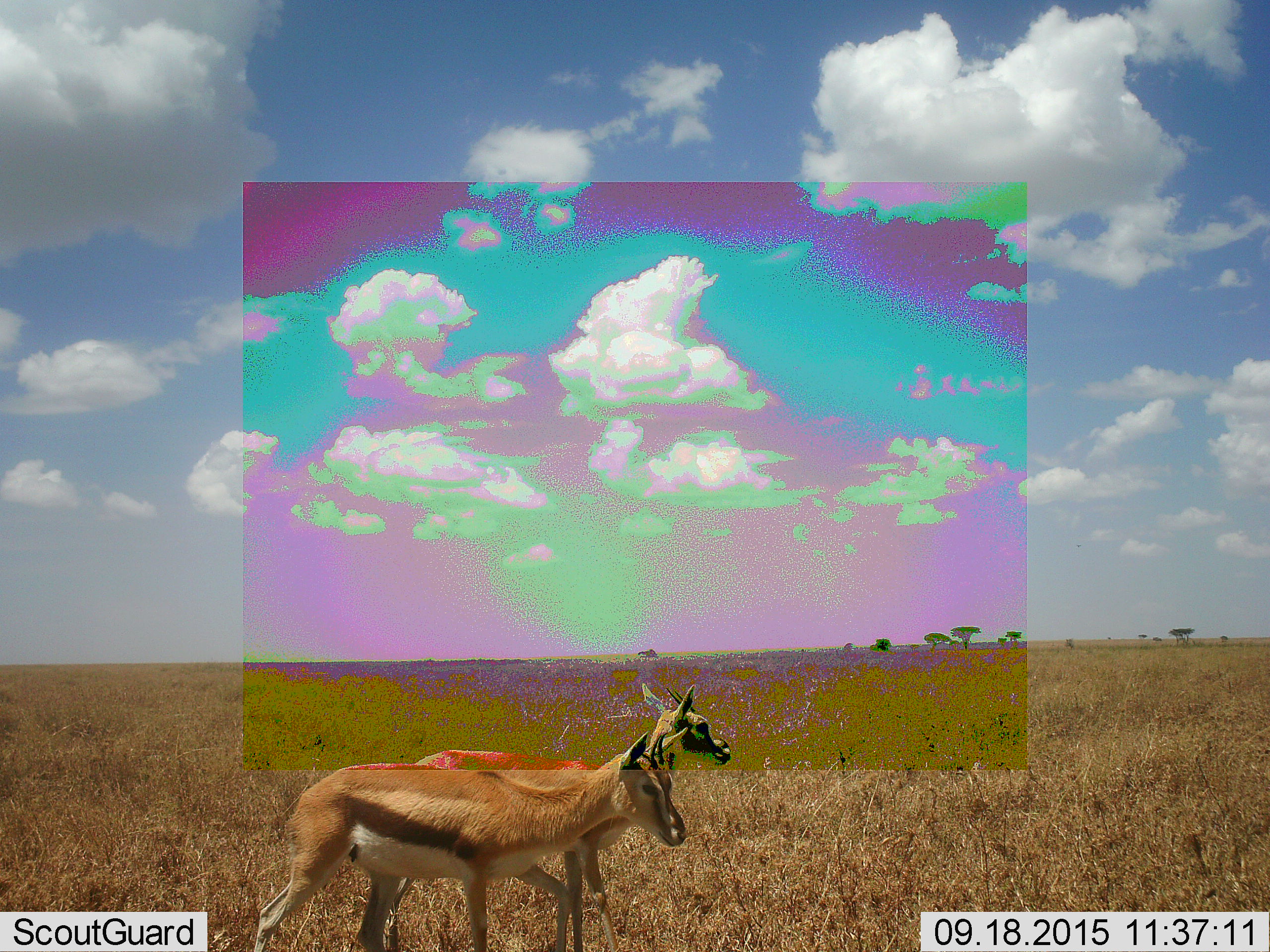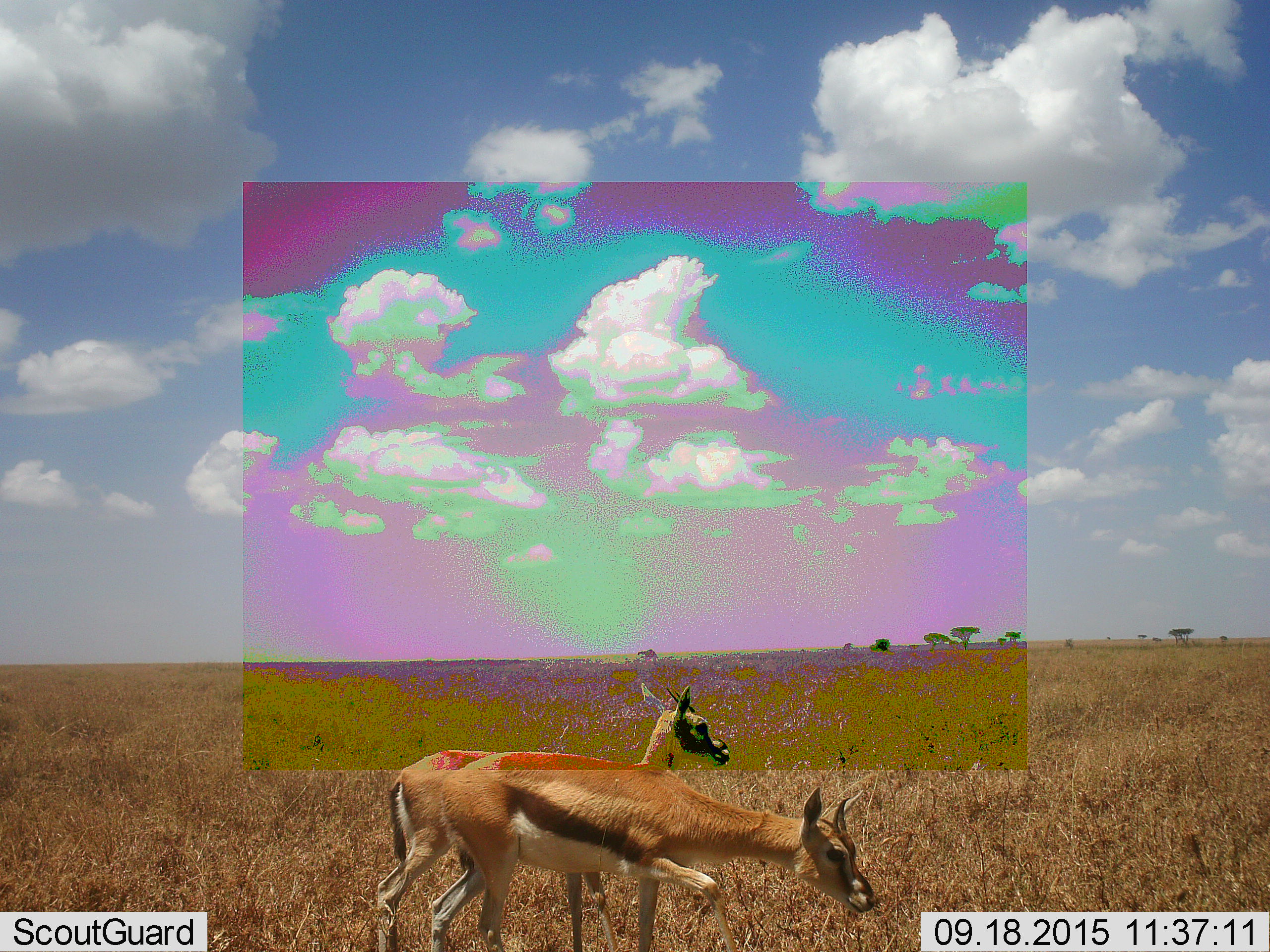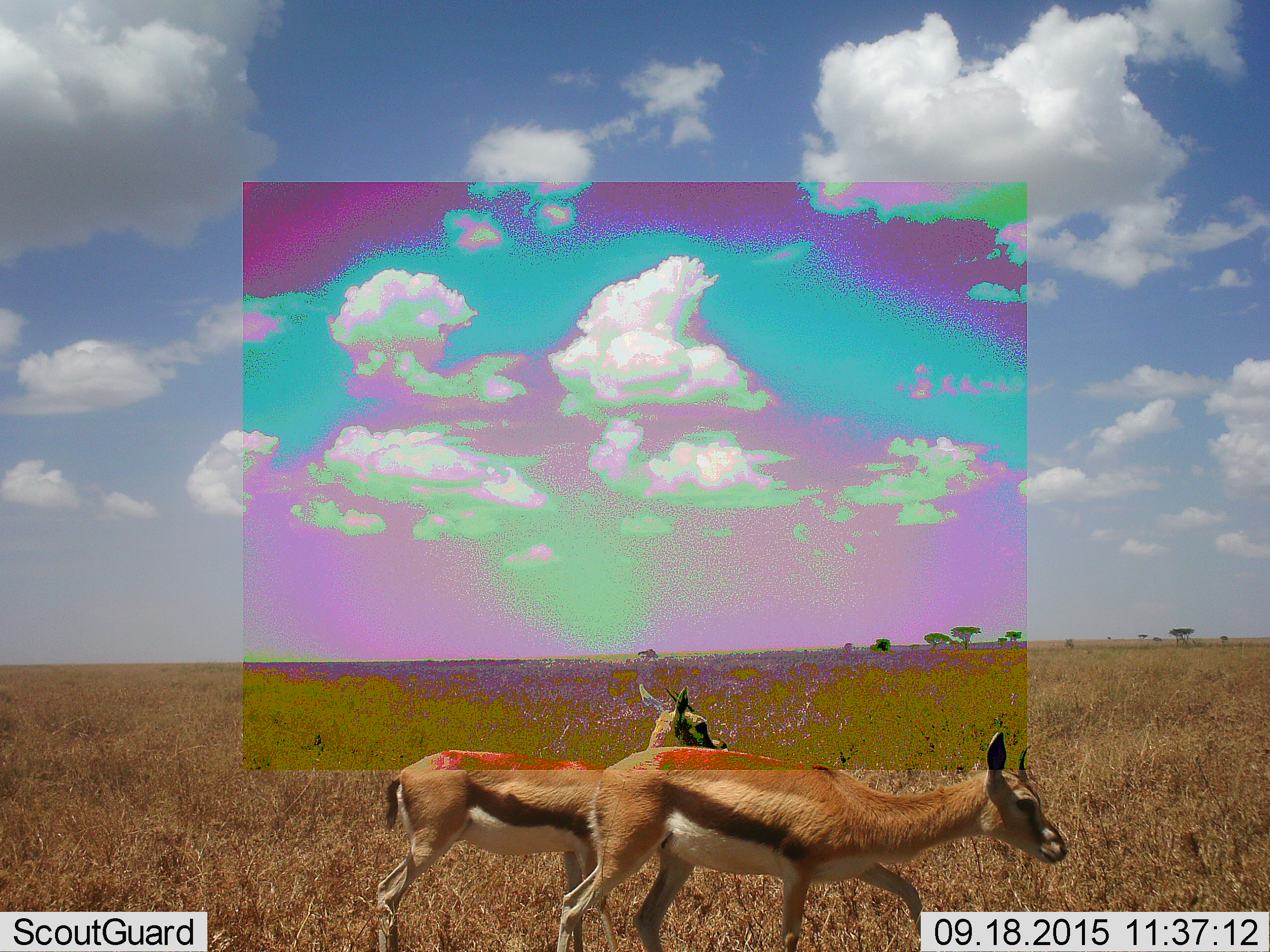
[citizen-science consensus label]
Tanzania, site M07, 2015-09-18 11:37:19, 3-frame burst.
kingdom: Animalia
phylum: Chordata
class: Mammalia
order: Artiodactyla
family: Bovidae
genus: Eudorcas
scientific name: Eudorcas thomsonii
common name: thomson's gazelle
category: gazellethomsons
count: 2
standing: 57%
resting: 0%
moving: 86%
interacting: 0%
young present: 14%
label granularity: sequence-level